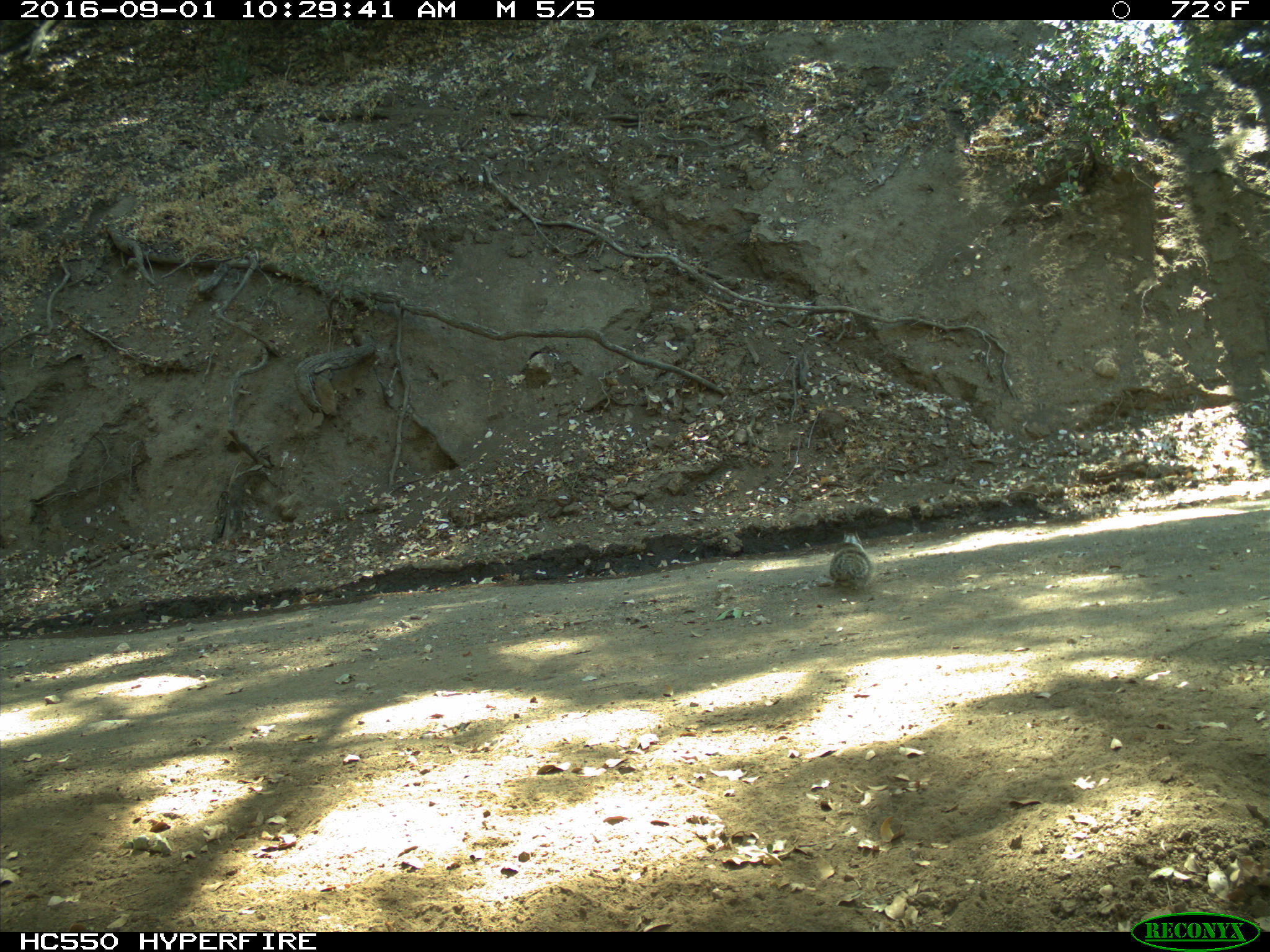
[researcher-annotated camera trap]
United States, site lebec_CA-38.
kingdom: Animalia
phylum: Chordata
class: Mammalia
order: Rodentia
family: Sciuridae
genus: Otospermophilus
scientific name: Otospermophilus beecheyi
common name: california ground squirrel